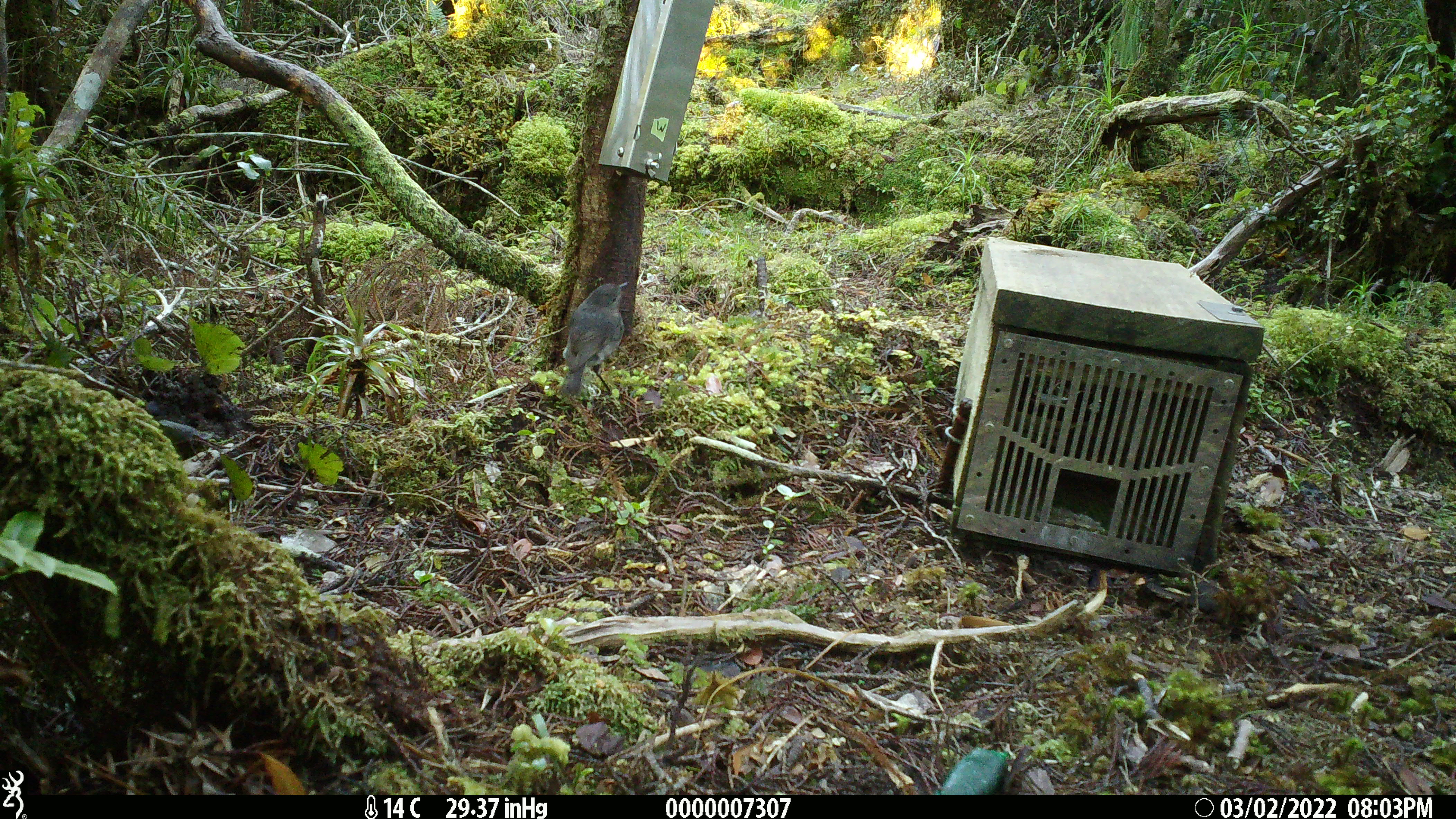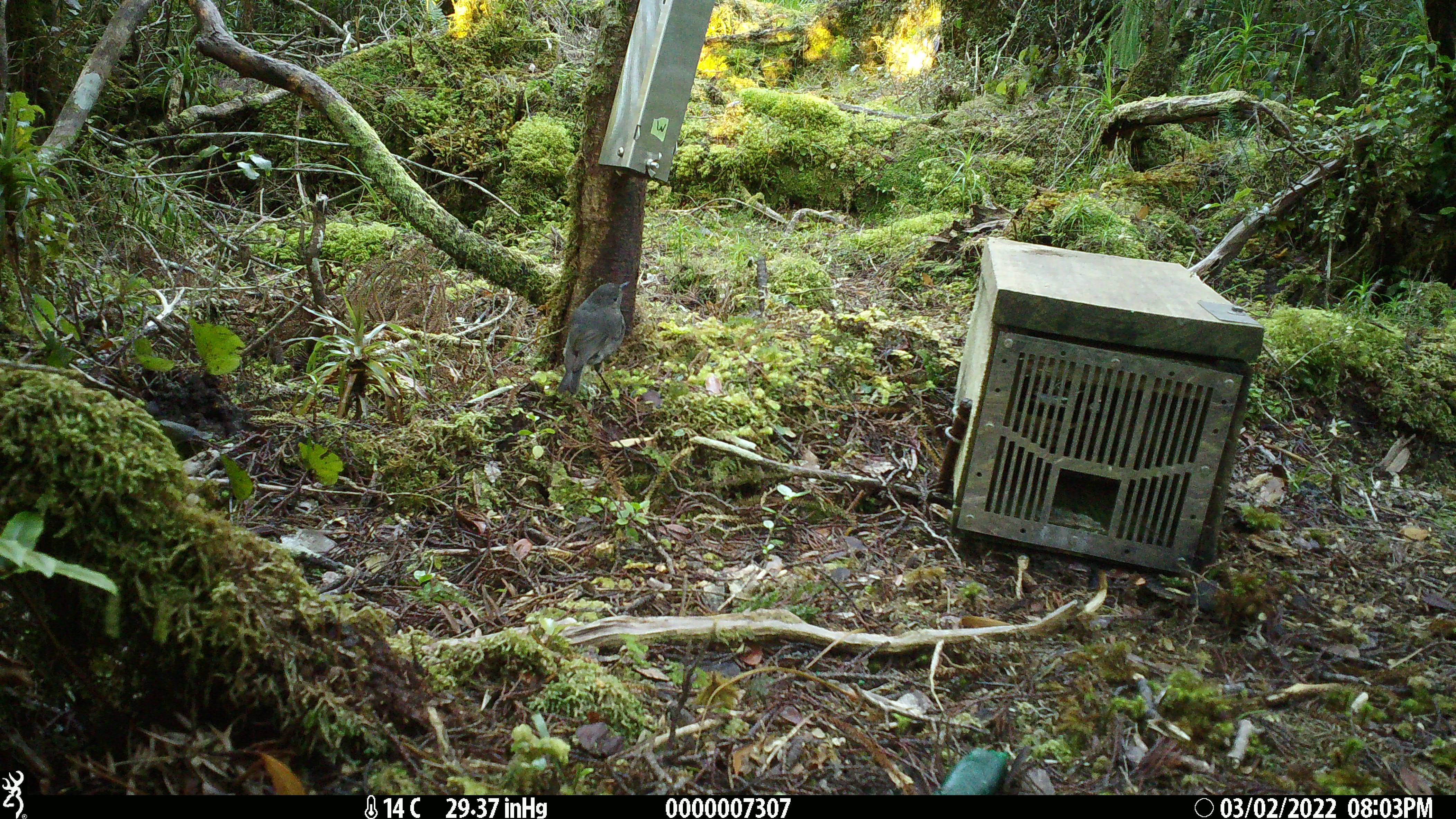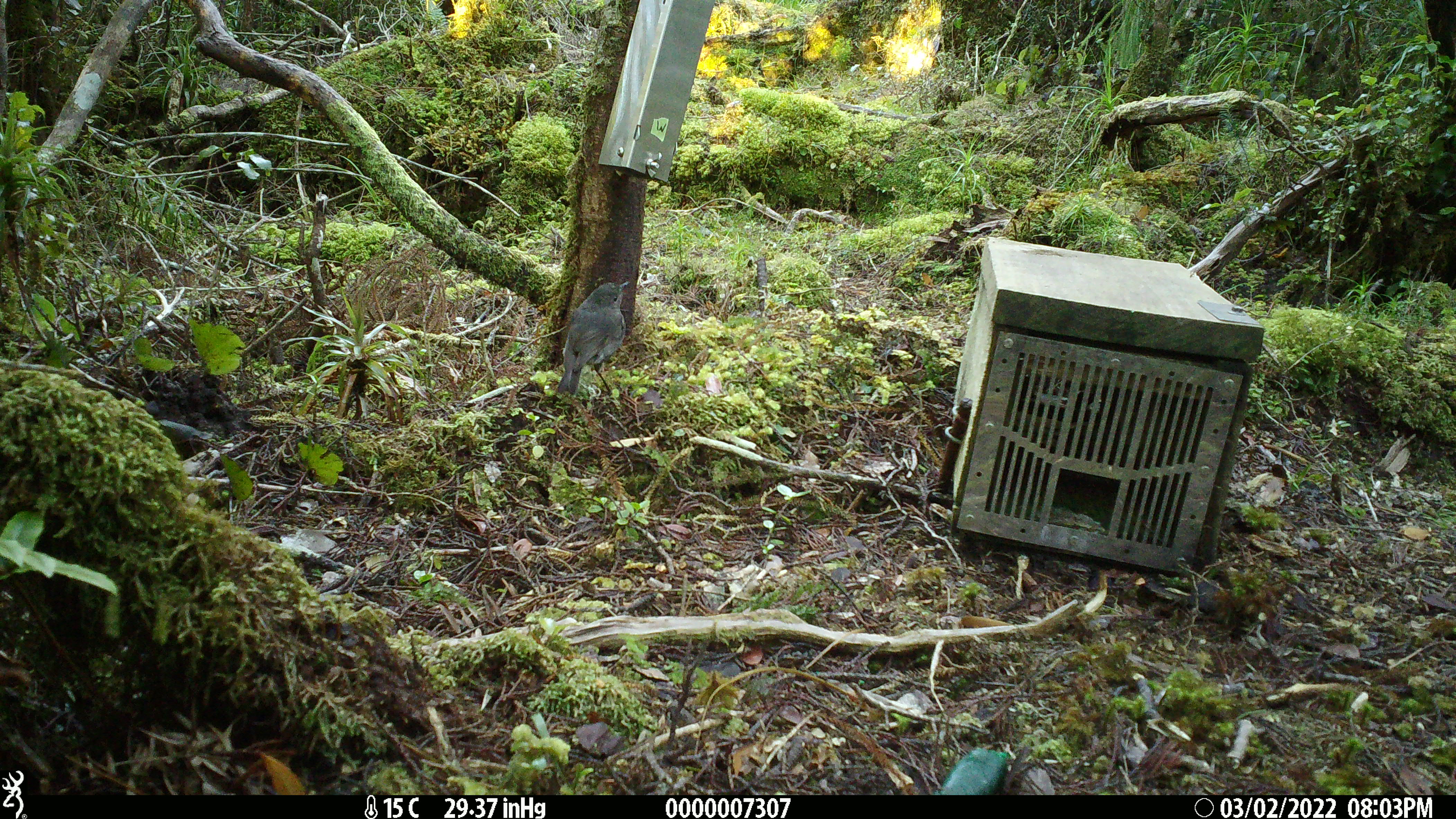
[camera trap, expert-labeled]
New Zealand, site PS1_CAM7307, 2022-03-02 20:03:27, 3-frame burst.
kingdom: Animalia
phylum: Chordata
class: Aves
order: Passeriformes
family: Petroicidae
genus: Petroica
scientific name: Petroica australis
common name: new zealand robin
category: robin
Robin (new zealand robin) (Petroica australis).